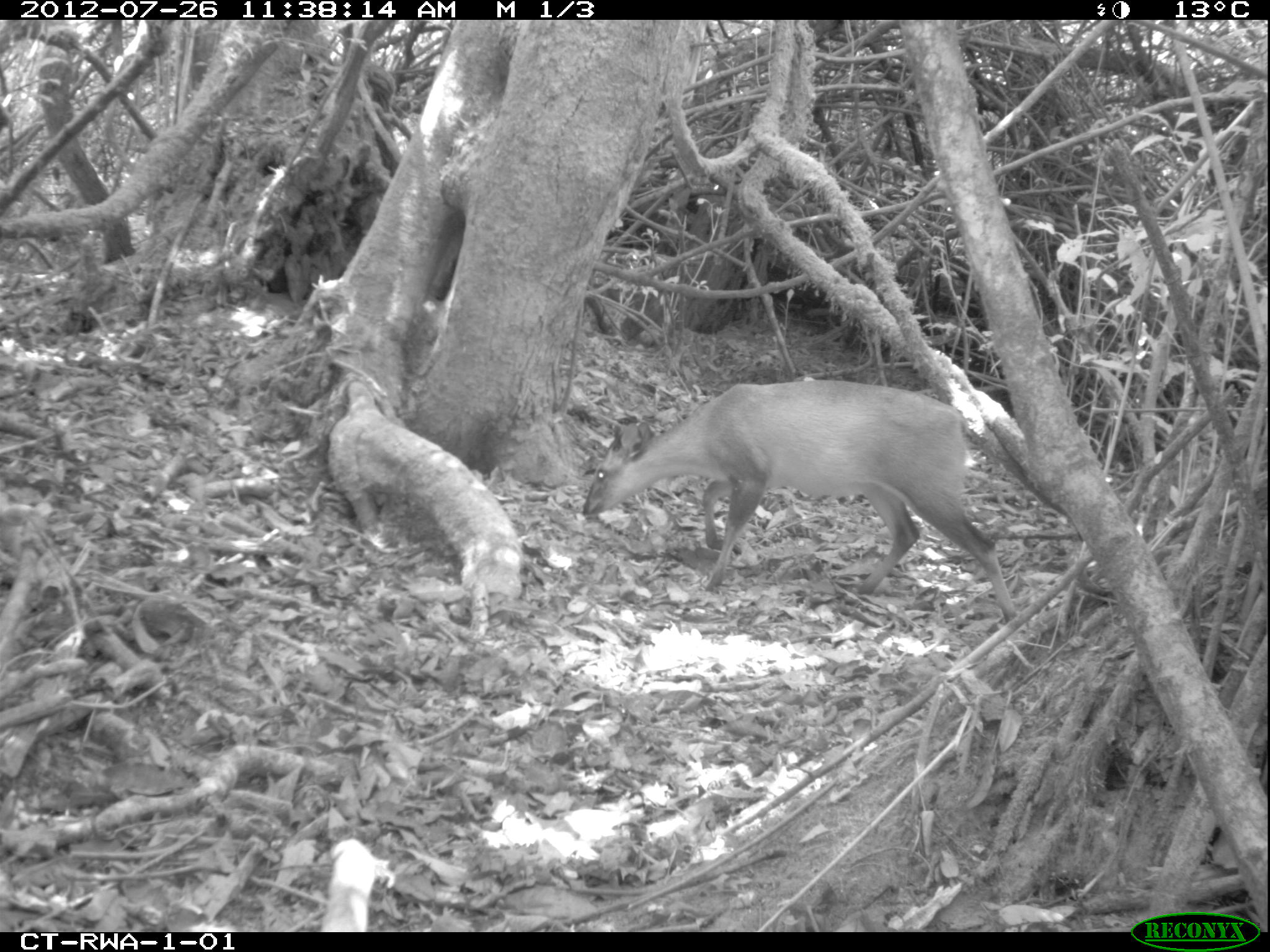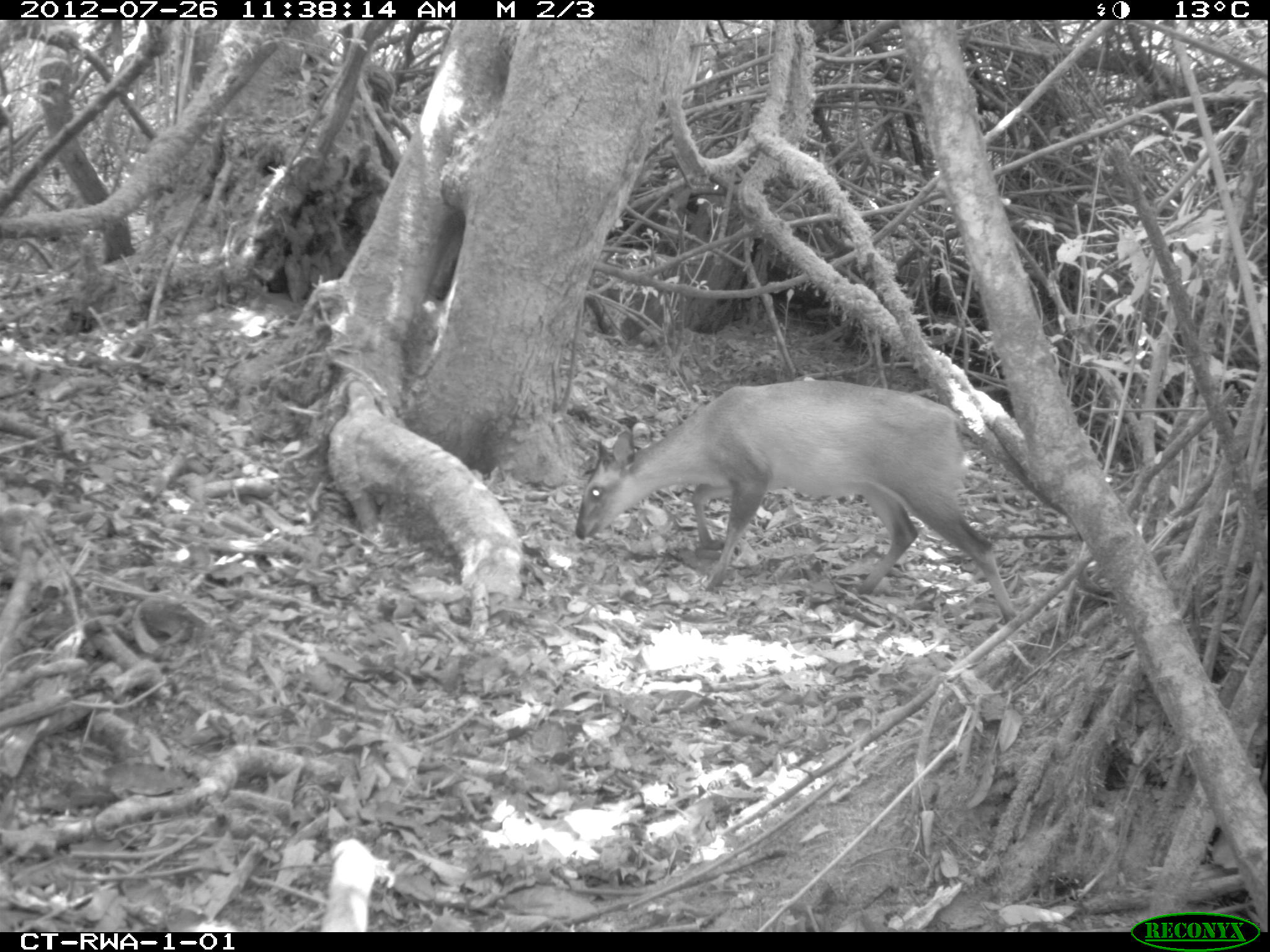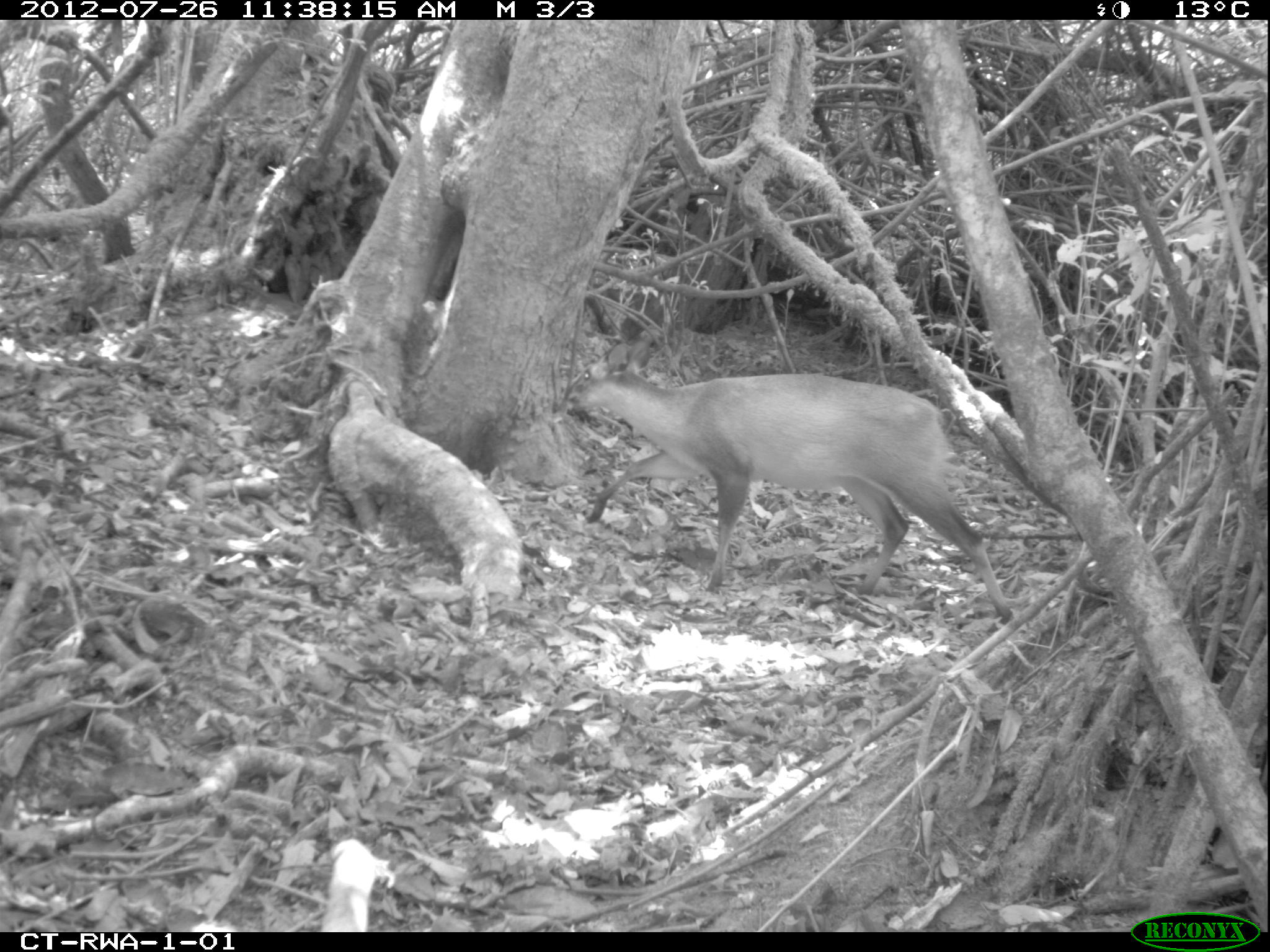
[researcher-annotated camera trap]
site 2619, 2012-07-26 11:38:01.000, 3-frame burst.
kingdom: Animalia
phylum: Chordata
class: Mammalia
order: Artiodactyla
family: Bovidae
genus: Cephalophus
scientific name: Cephalophus nigrifrons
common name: black-fronted duiker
Cephalophus nigrifrons (black-fronted duiker), count 1.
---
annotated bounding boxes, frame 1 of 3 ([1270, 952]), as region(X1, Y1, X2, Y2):
cephalophus nigrifrons: region(581, 378, 1016, 623)